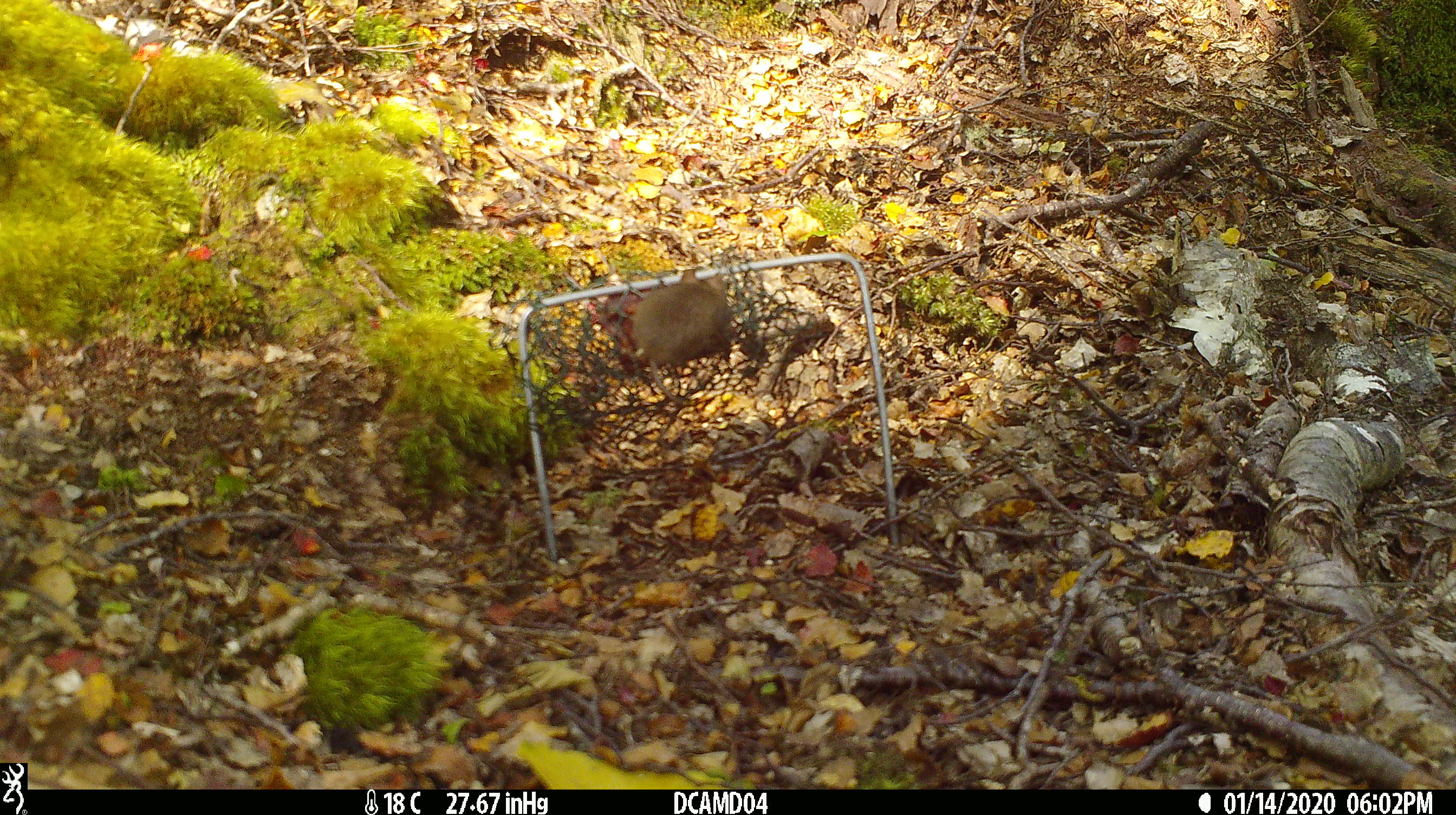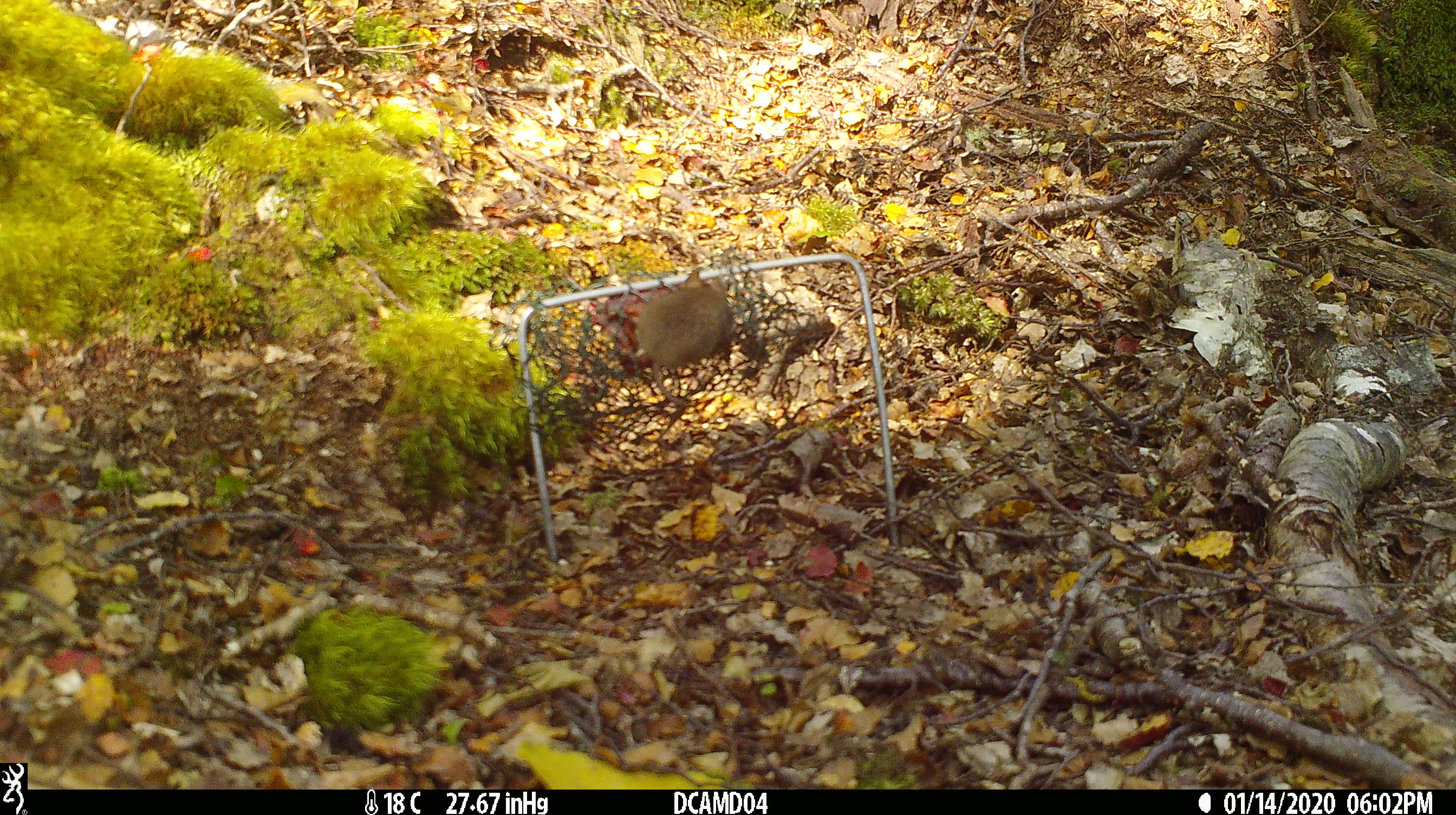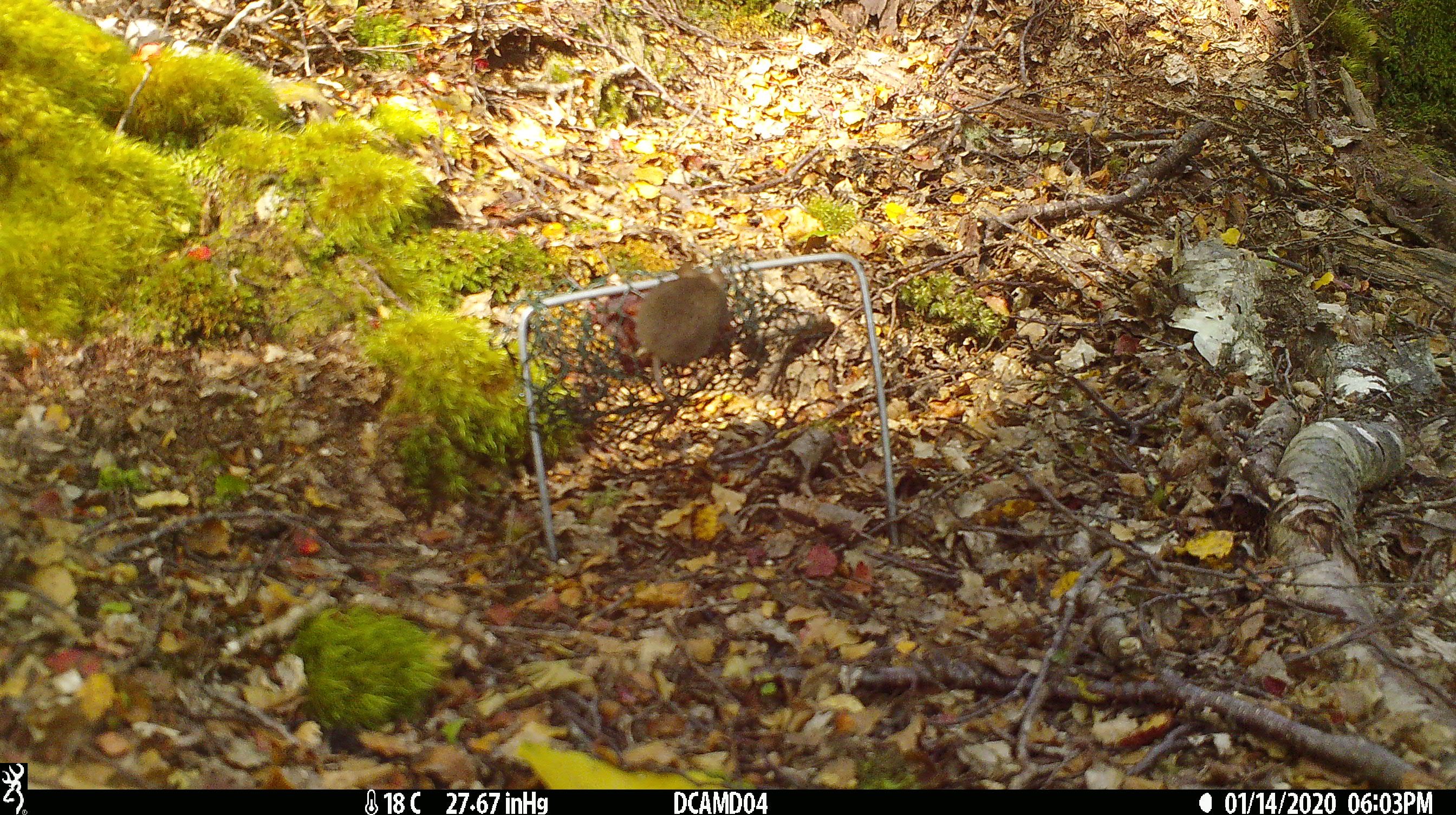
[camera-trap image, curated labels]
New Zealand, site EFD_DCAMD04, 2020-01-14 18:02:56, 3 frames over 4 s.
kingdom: Animalia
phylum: Chordata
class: Mammalia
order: Rodentia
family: Muridae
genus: Mus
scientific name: Mus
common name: mouse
Mouse (Mus).